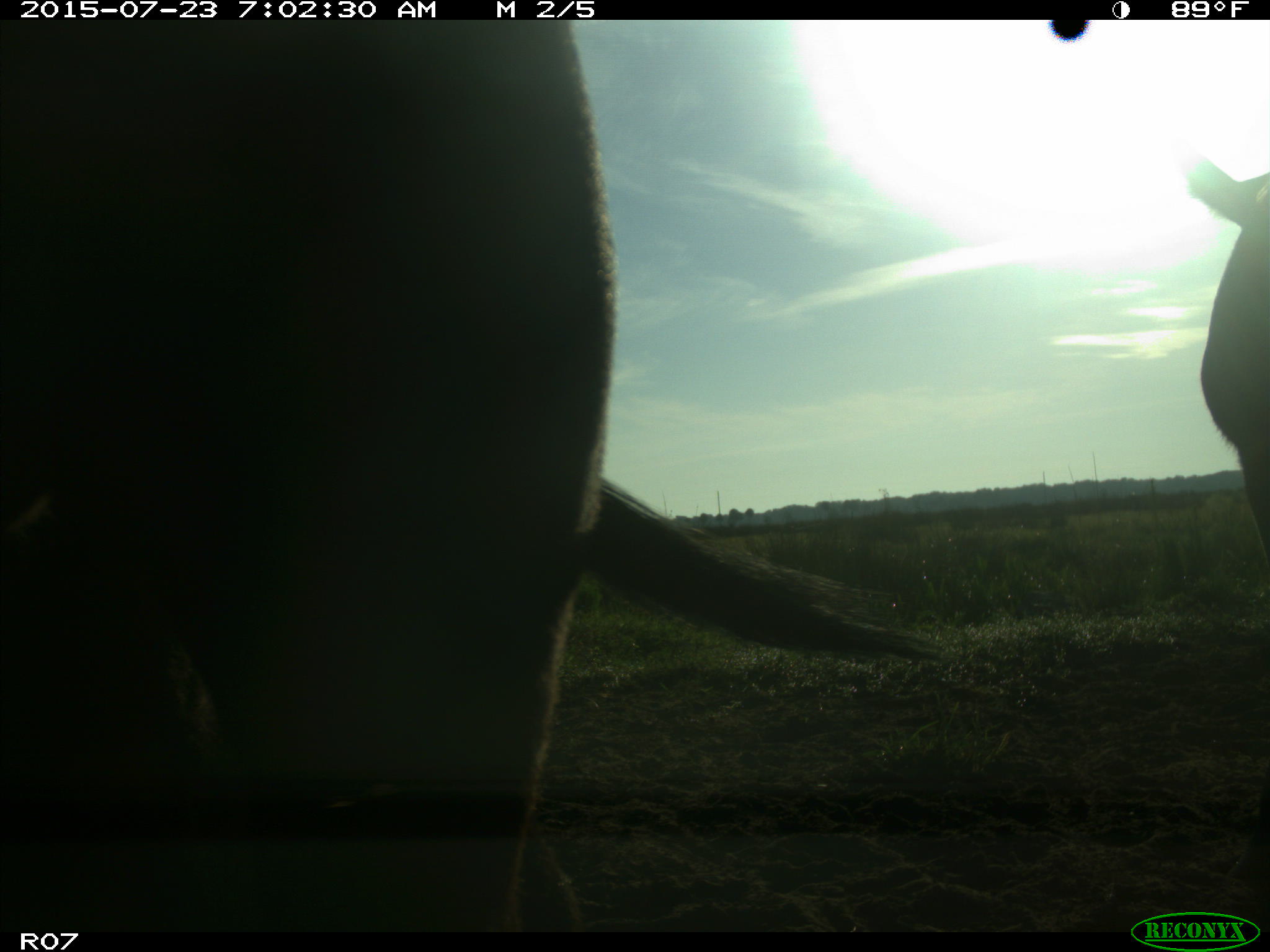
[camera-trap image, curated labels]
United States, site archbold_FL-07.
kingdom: Animalia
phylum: Chordata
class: Mammalia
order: Artiodactyla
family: Bovidae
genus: Bos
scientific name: Bos taurus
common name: domestic cow